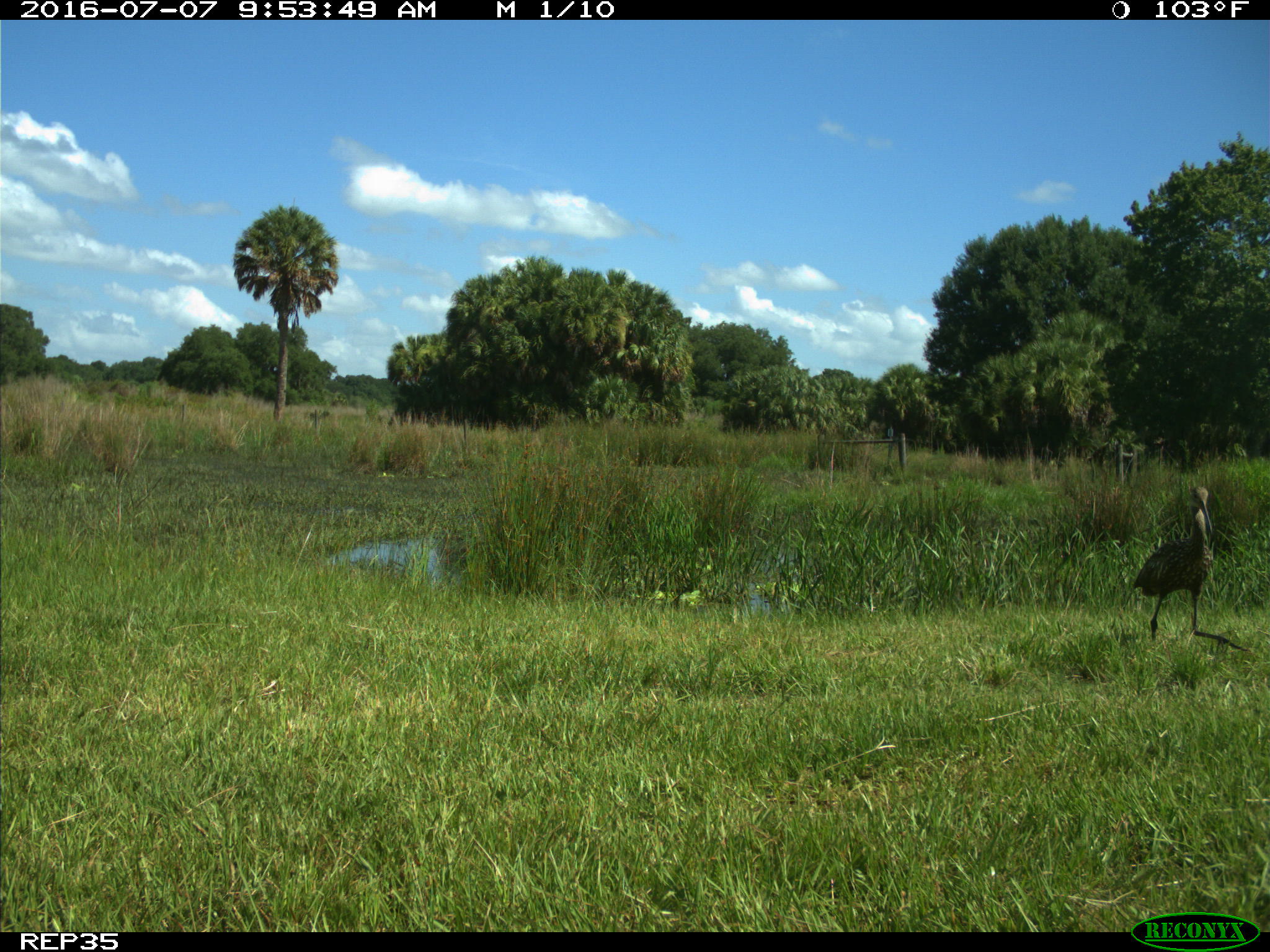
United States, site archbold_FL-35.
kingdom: Animalia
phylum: Chordata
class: Aves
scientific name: Aves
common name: birds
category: unidentified bird